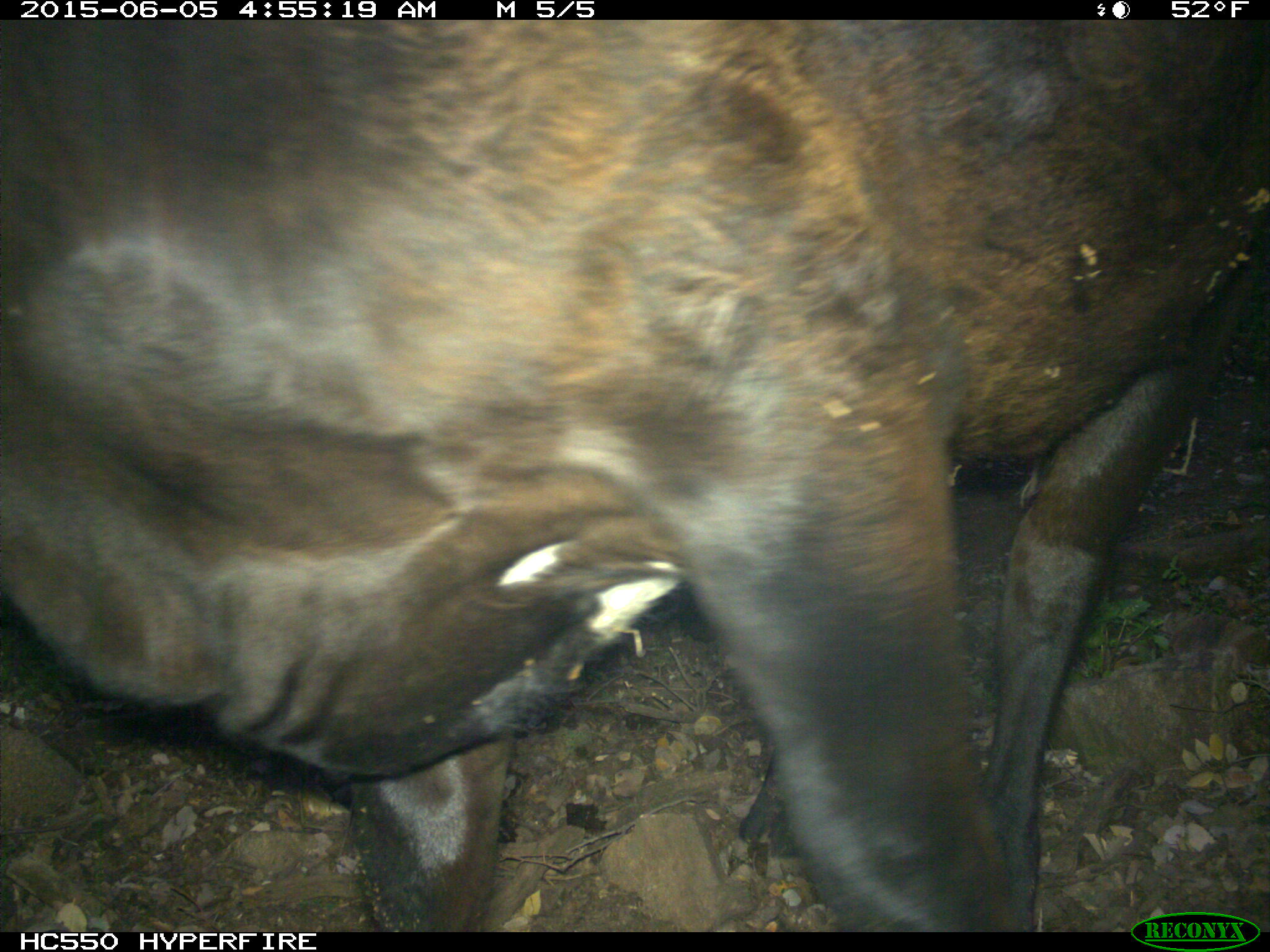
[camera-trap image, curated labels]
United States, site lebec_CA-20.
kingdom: Animalia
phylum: Chordata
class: Mammalia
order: Artiodactyla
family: Bovidae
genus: Bos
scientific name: Bos taurus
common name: domestic cow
Bos taurus (domestic cow).